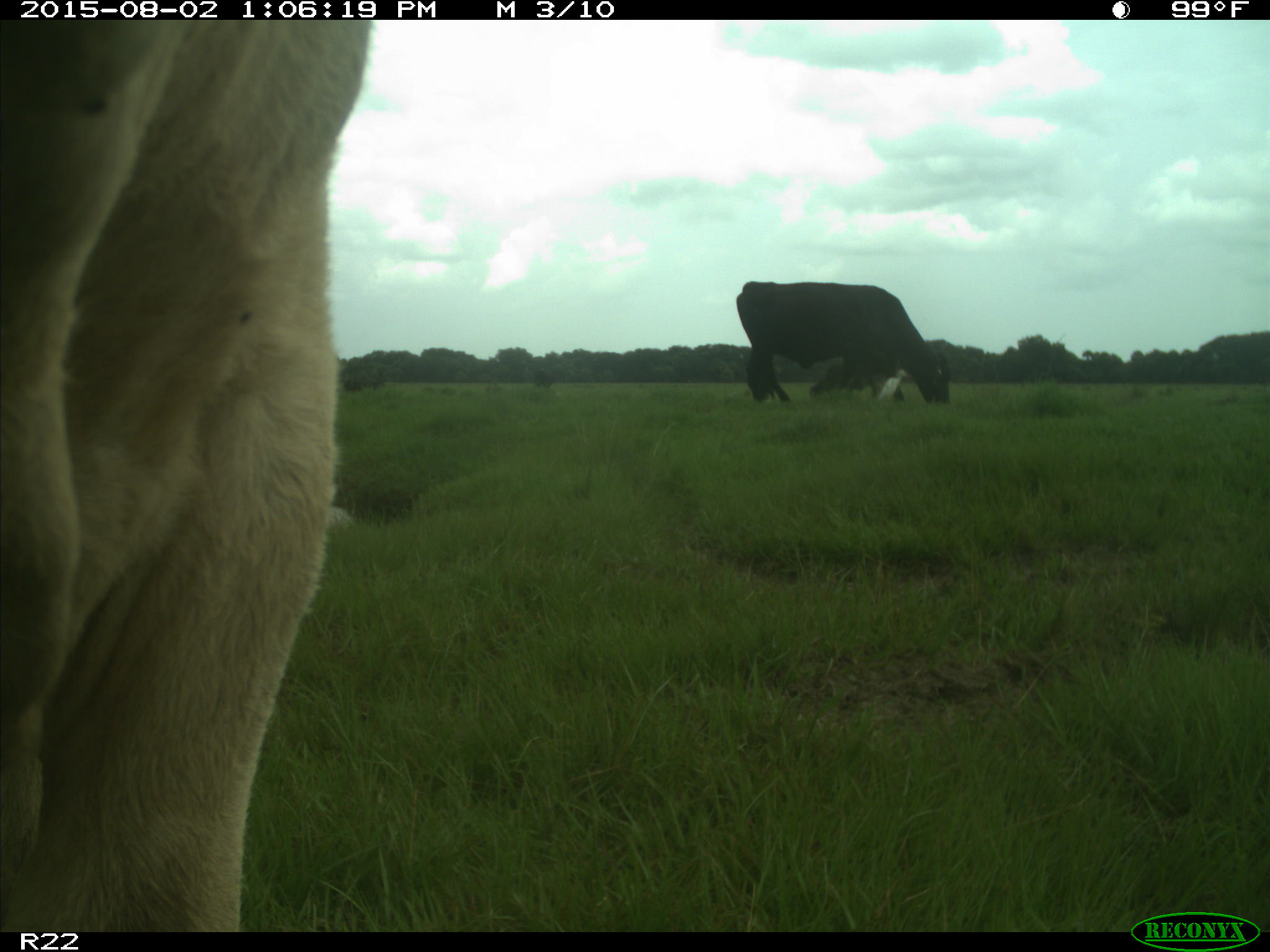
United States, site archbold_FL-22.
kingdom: Animalia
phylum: Chordata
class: Mammalia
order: Artiodactyla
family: Bovidae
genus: Bos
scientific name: Bos taurus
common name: domestic cow